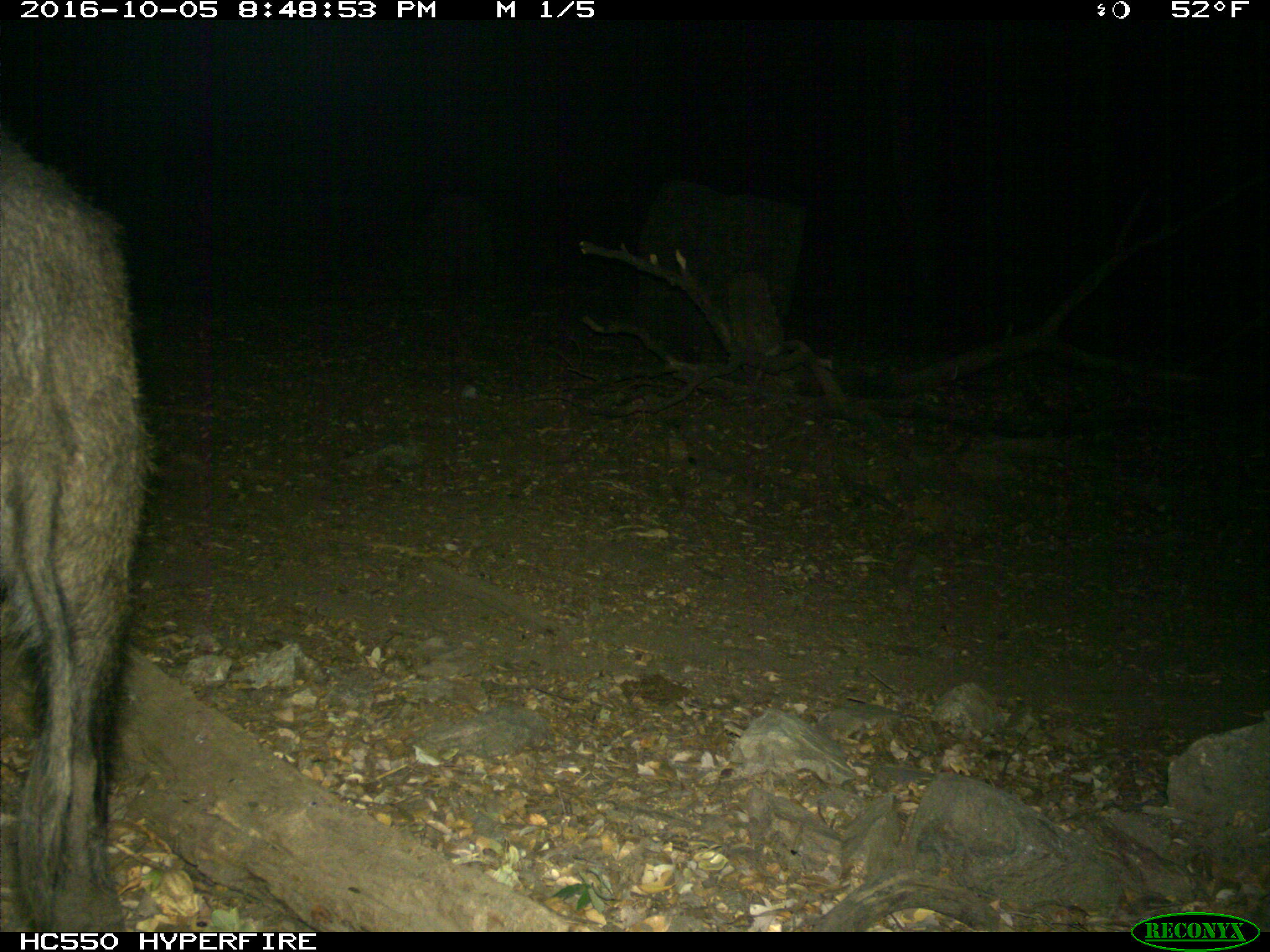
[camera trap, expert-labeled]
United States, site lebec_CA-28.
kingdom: Animalia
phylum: Chordata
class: Mammalia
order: Artiodactyla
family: Suidae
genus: Sus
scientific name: Sus scrofa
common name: wild boar